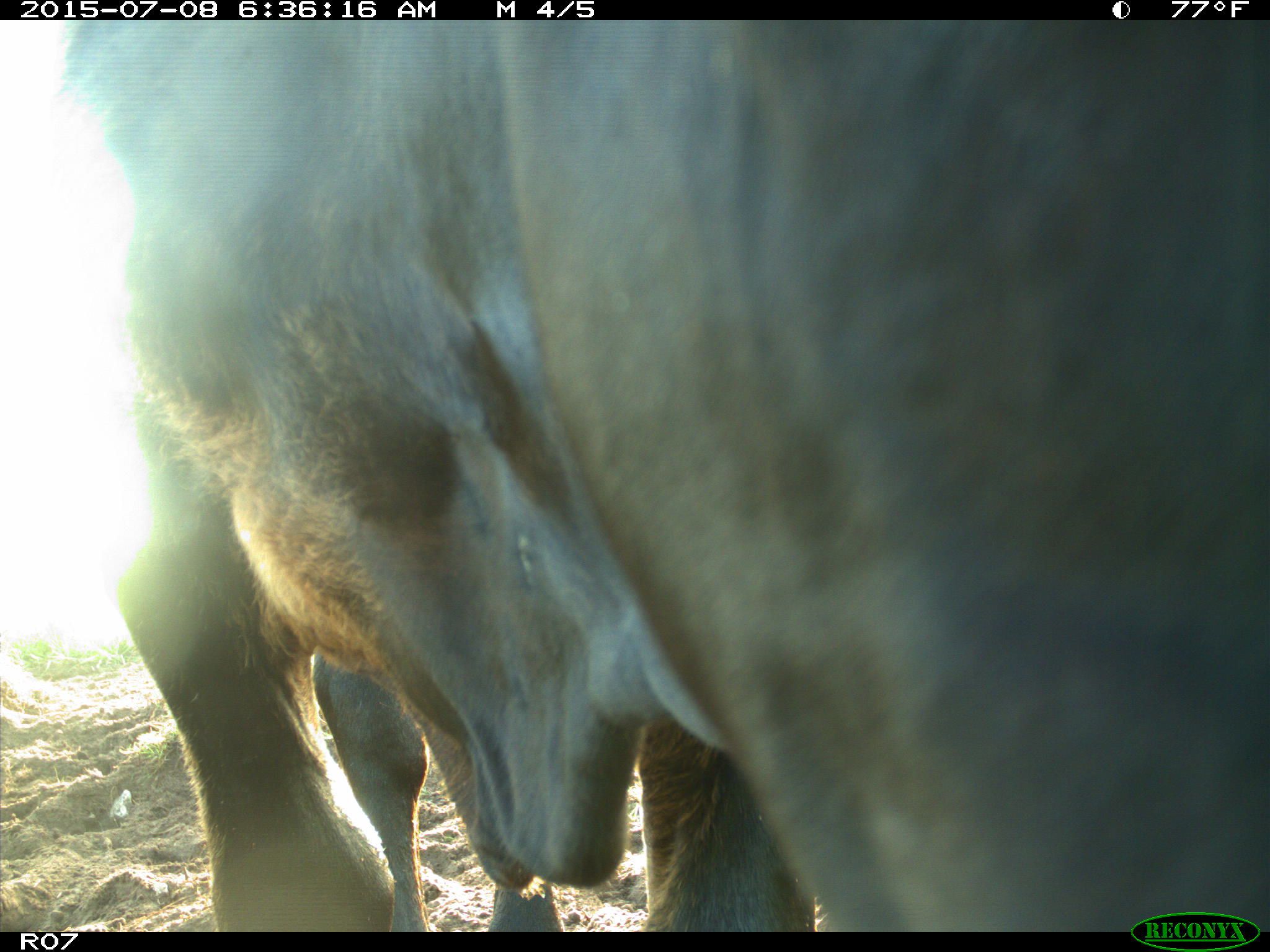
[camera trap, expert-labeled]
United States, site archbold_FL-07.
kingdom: Animalia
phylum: Chordata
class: Mammalia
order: Artiodactyla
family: Bovidae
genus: Bos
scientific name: Bos taurus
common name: domestic cow